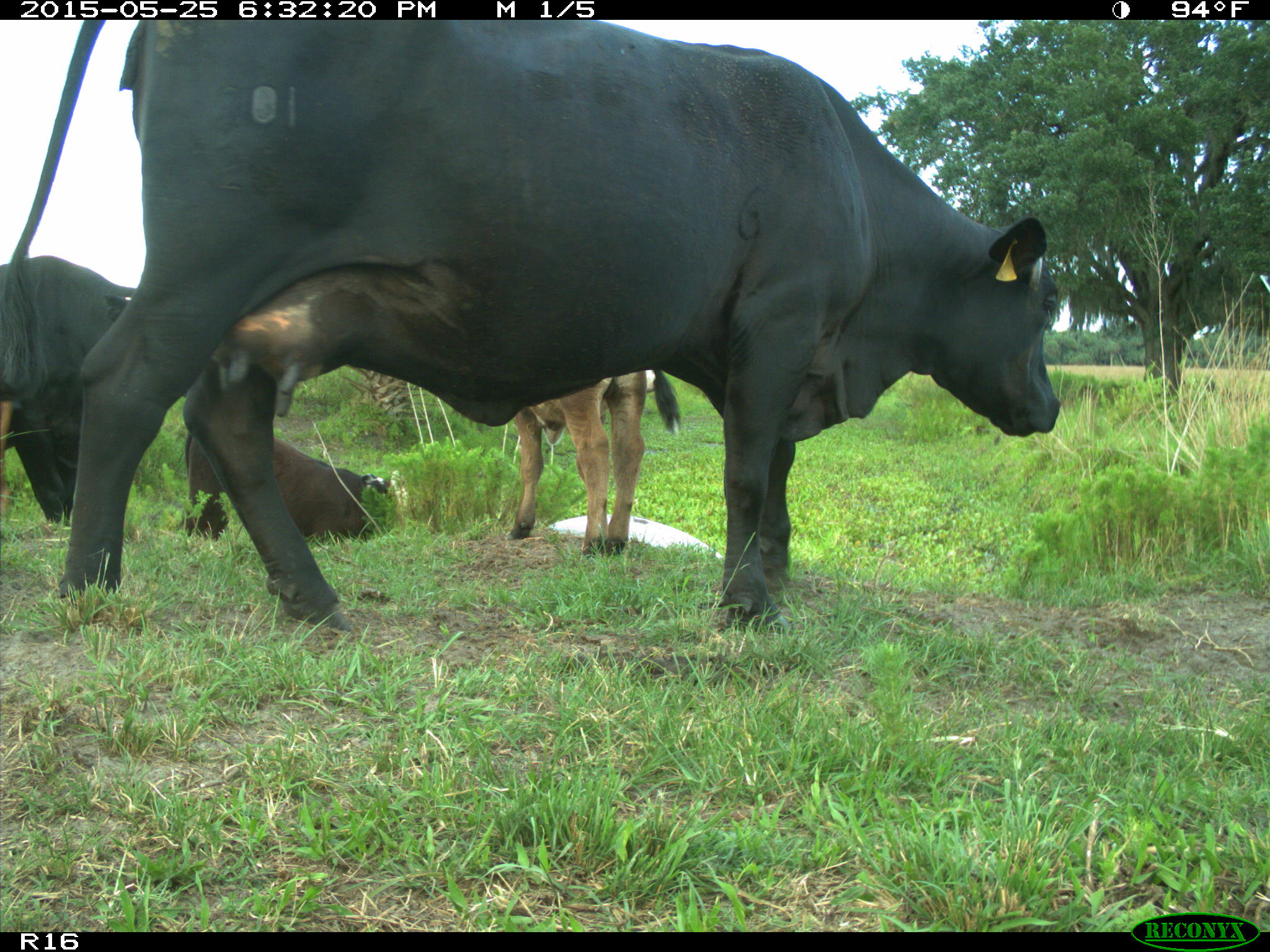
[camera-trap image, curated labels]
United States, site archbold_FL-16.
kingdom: Animalia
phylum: Chordata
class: Mammalia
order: Artiodactyla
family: Bovidae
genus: Bos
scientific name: Bos taurus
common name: domestic cow